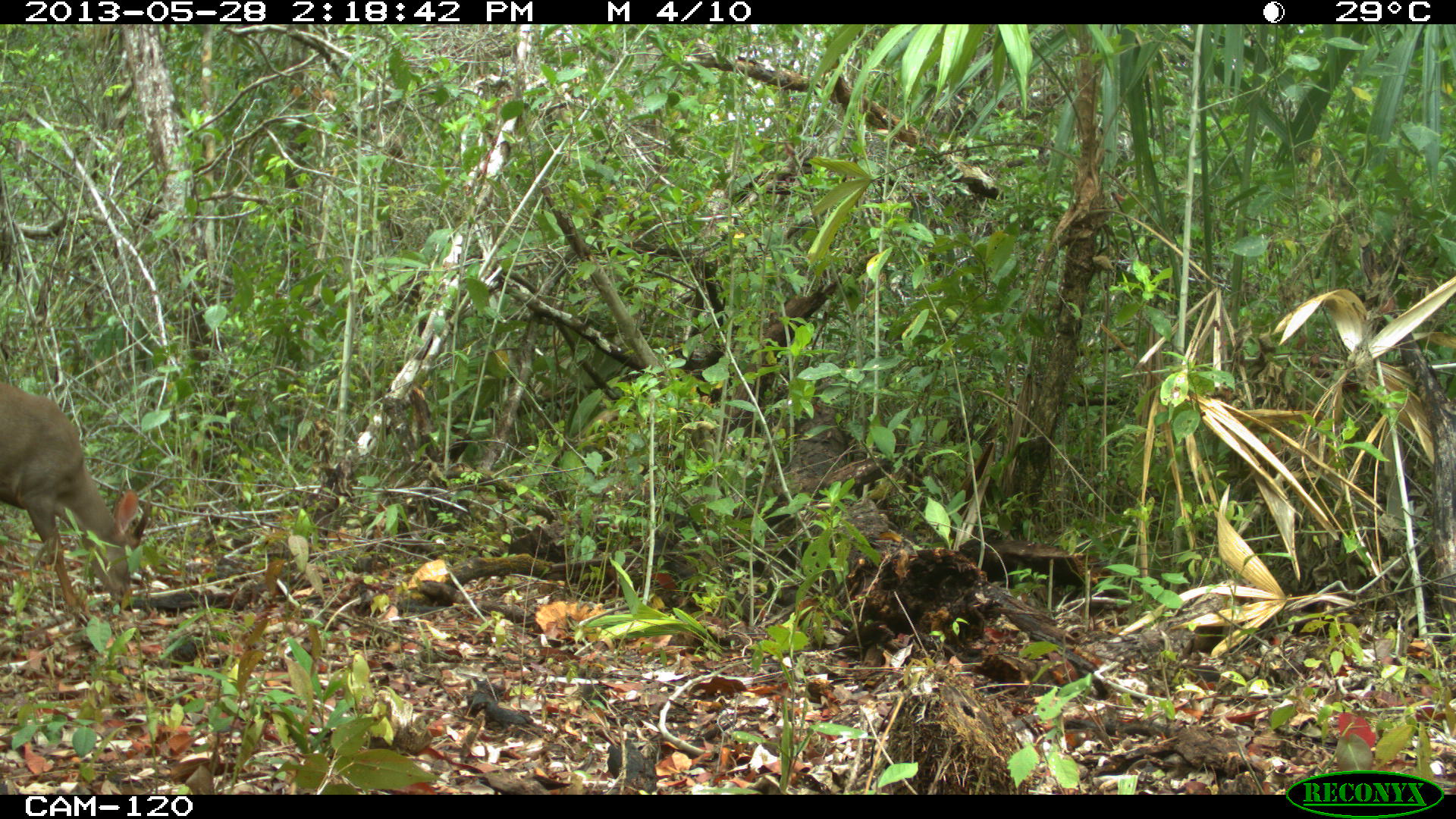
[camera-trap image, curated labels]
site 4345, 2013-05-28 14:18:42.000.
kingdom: Animalia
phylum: Chordata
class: Mammalia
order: Artiodactyla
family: Cervidae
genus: Odocoileus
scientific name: Odocoileus pandora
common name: yucatán brown brocket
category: mazama pandora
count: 1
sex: male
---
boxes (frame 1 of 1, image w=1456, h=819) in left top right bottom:
mazama pandora: 0 373 149 639